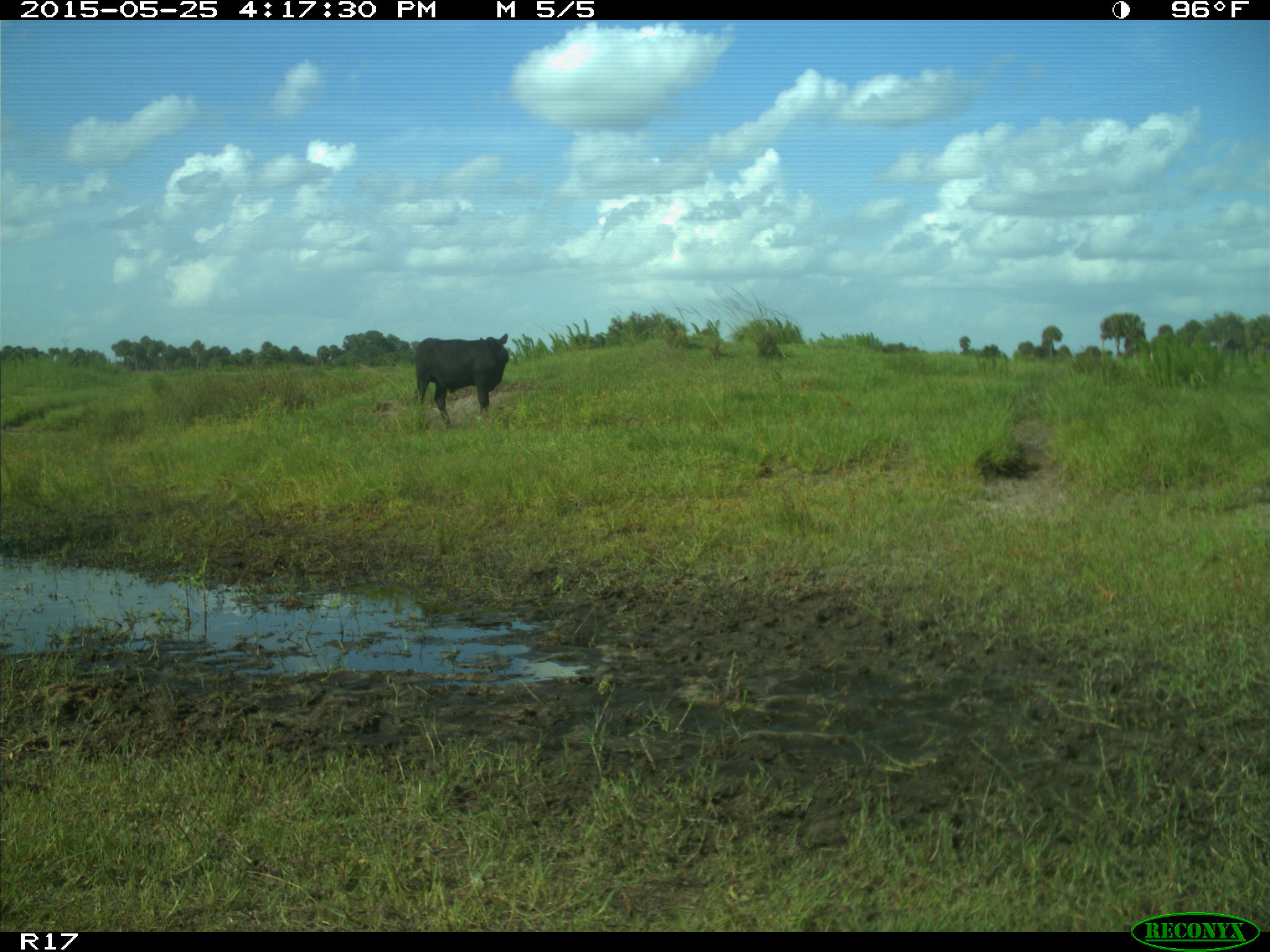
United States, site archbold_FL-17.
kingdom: Animalia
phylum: Chordata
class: Mammalia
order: Artiodactyla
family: Bovidae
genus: Bos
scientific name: Bos taurus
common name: domestic cow